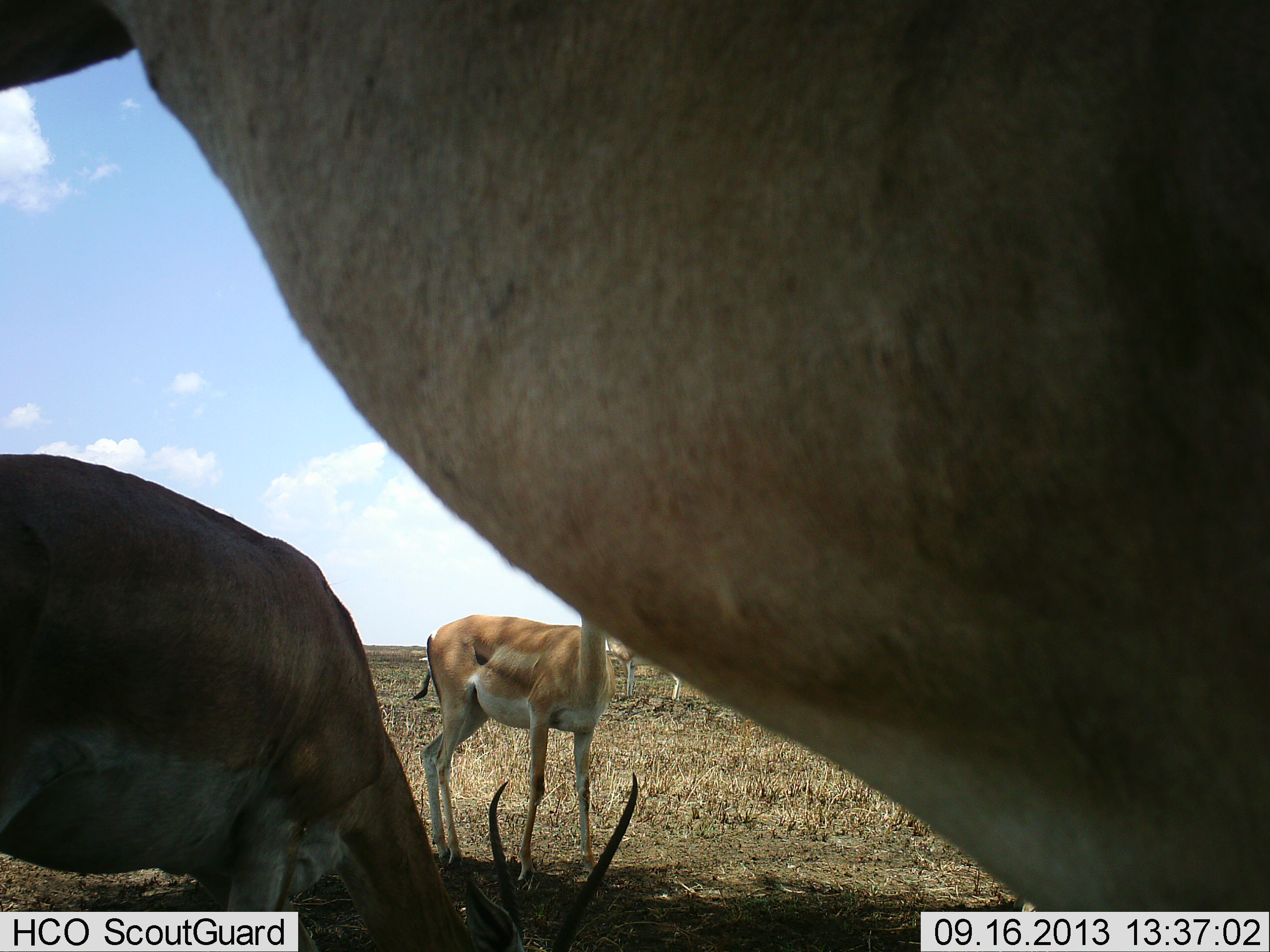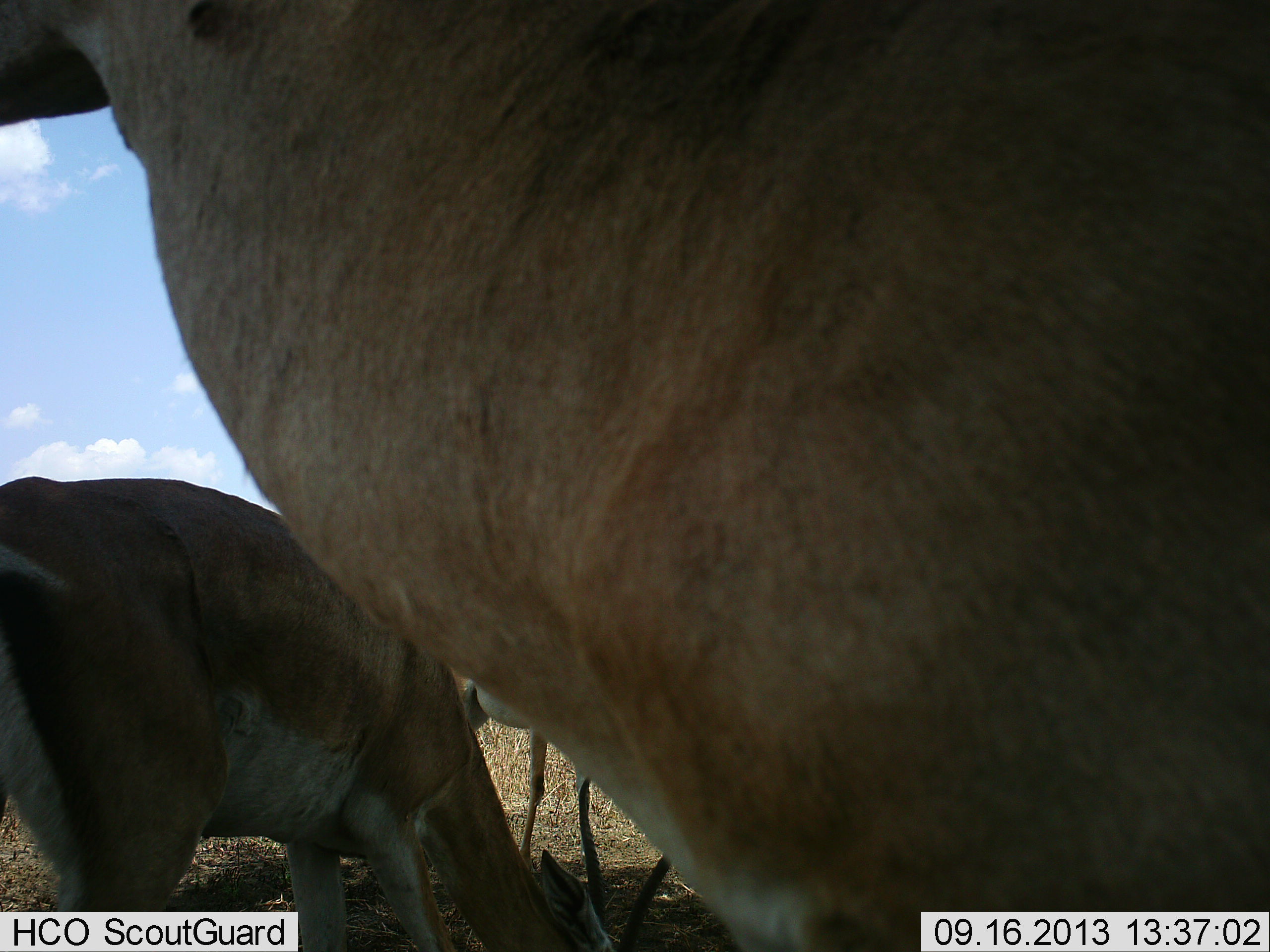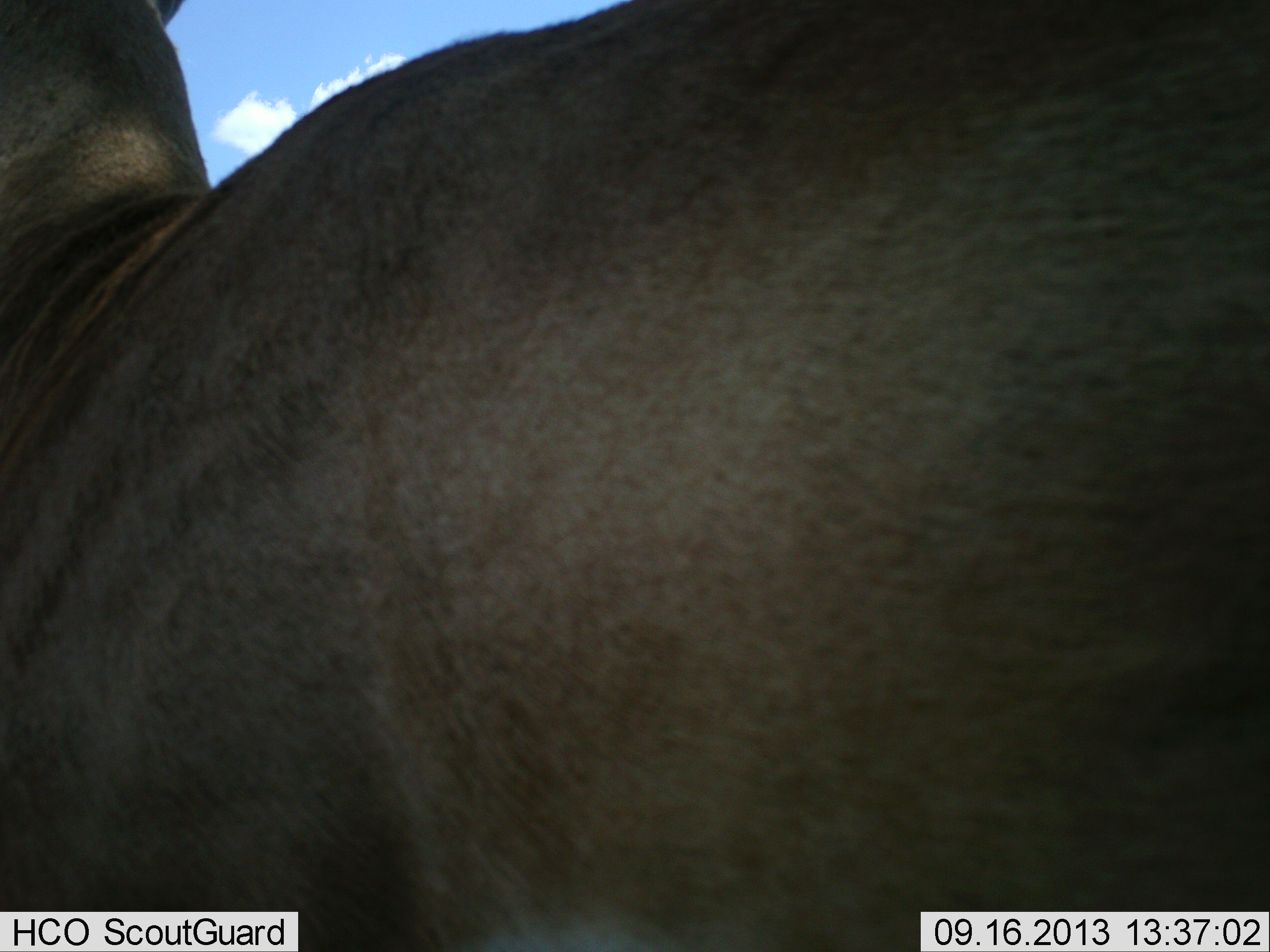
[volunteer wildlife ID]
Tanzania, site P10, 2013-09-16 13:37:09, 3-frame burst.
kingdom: Animalia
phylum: Chordata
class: Mammalia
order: Artiodactyla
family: Bovidae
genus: Nanger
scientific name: Nanger granti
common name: grant's gazelle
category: gazellegrants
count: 3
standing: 75%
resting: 0%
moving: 19%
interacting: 6%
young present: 0%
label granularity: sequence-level